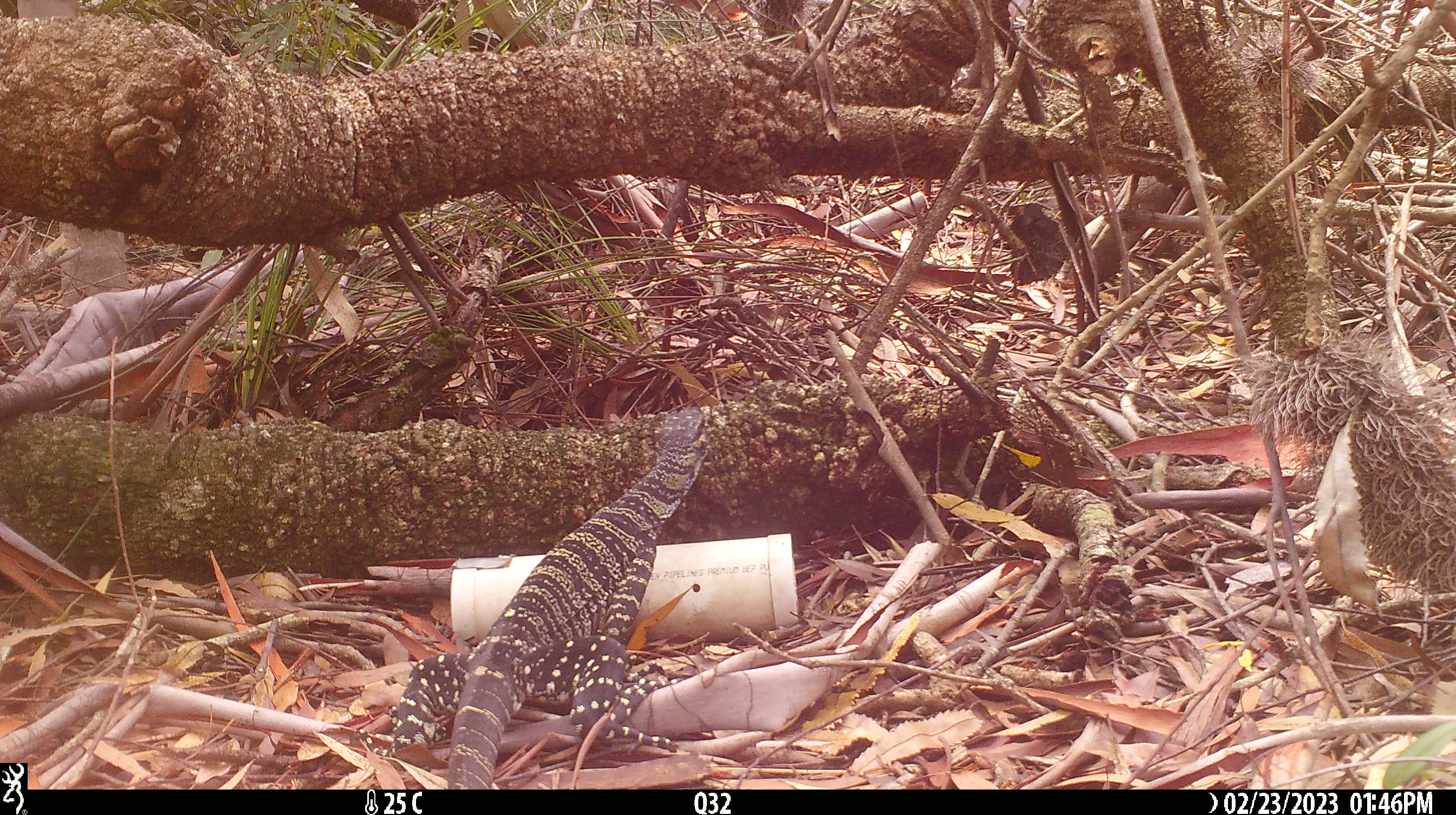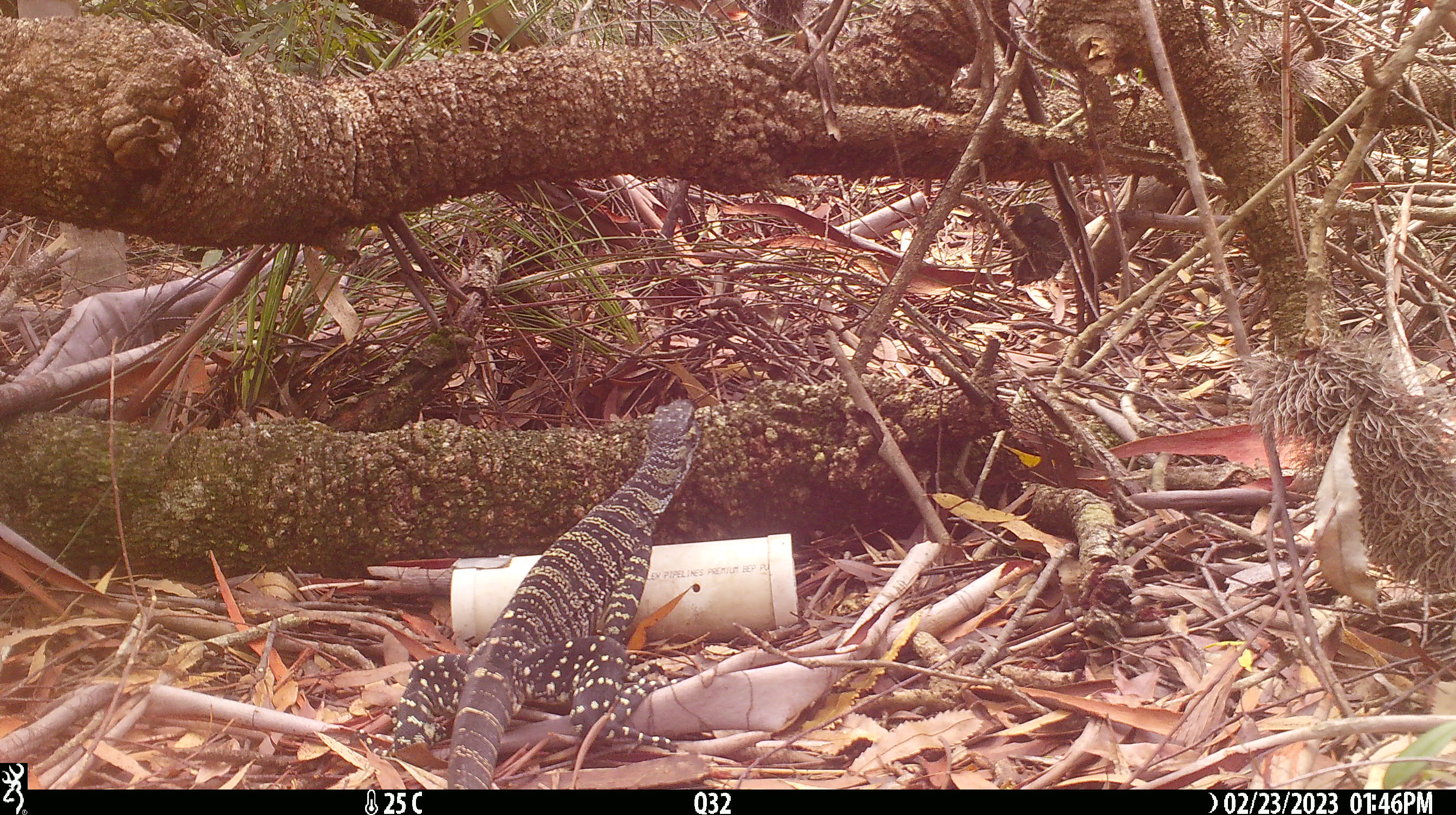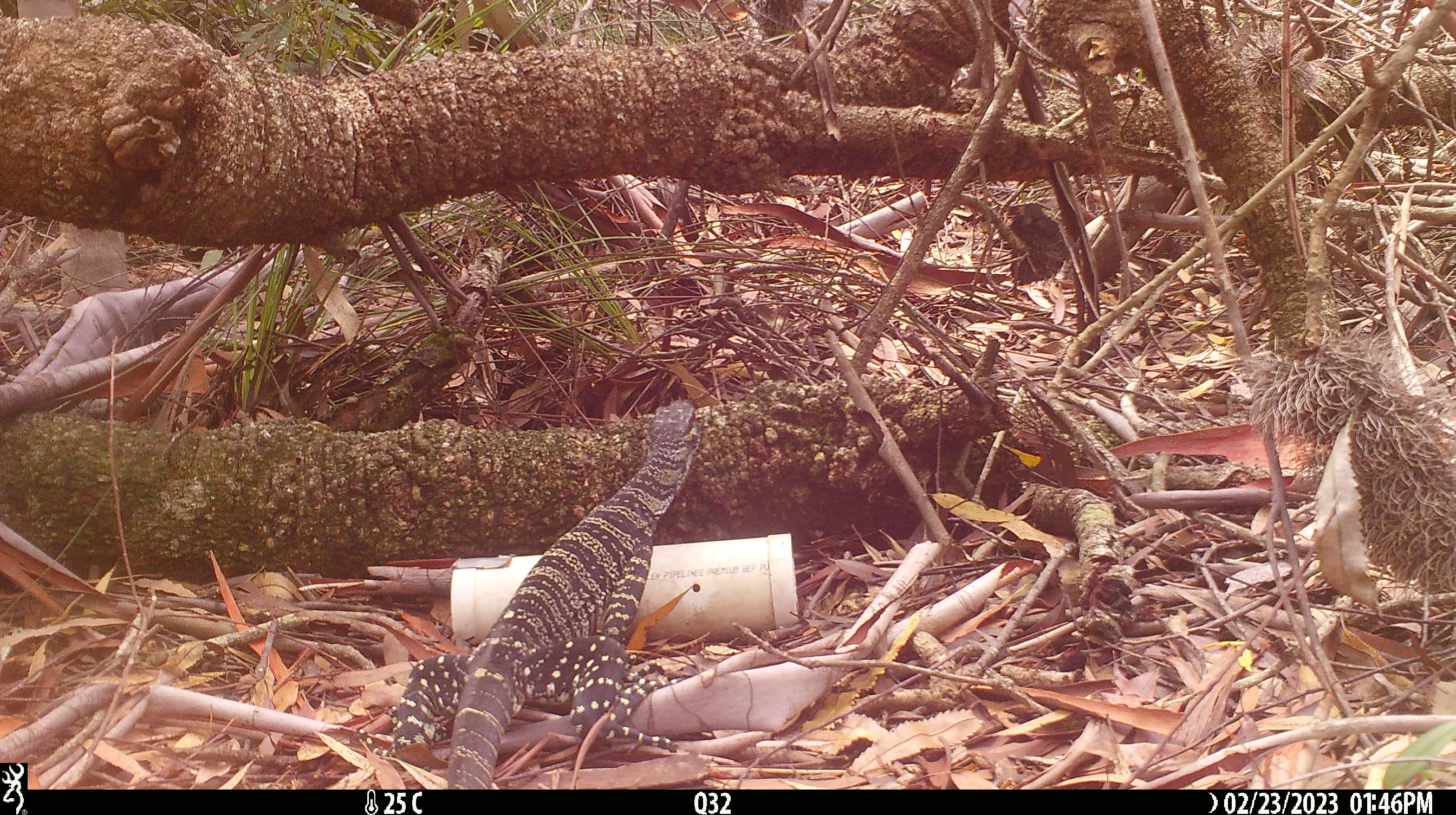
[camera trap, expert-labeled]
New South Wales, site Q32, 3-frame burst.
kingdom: Animalia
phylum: Chordata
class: Reptilia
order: Squamata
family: Varanidae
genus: Varanus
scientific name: Varanus varius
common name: lace monitor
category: goanna